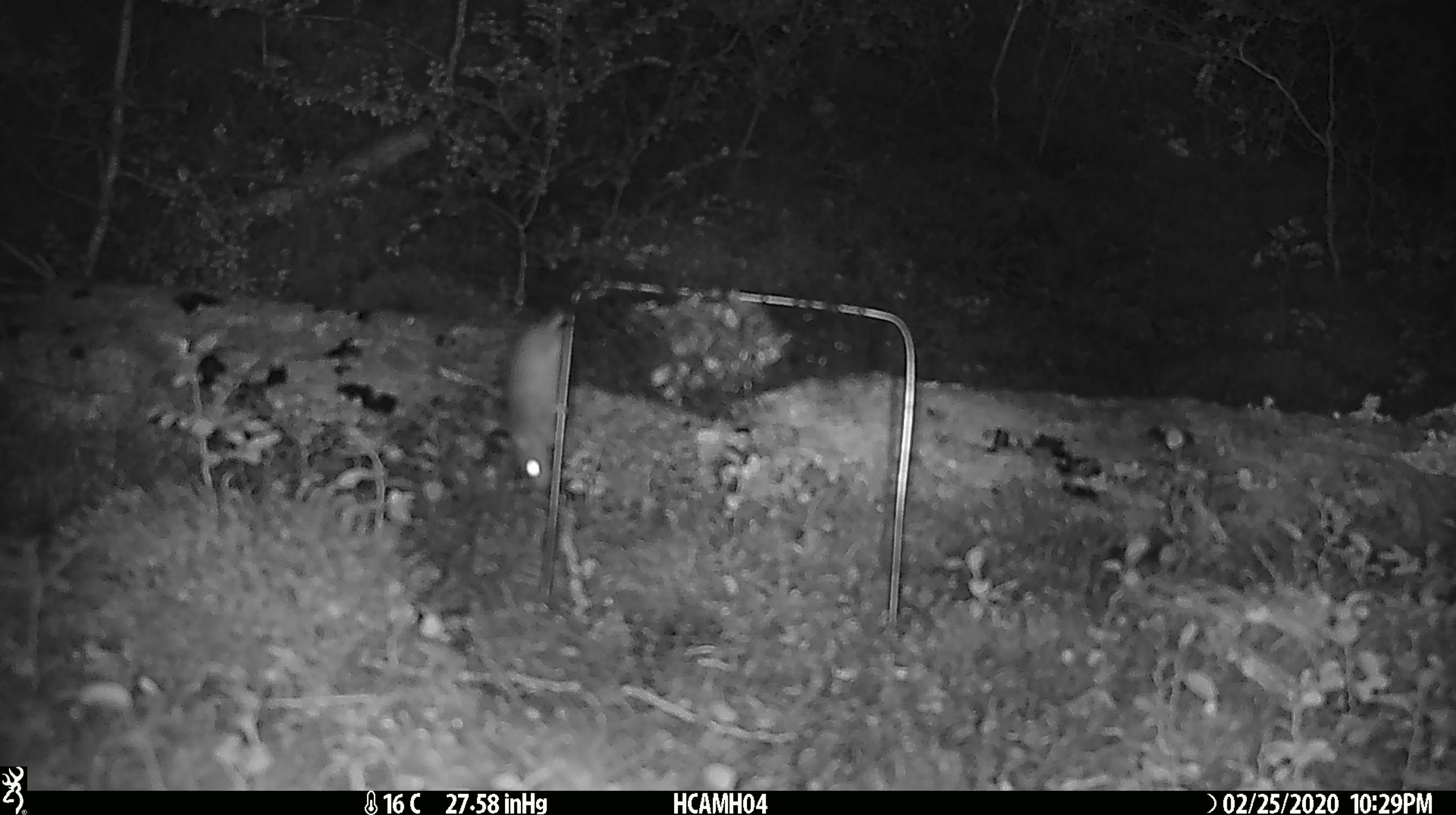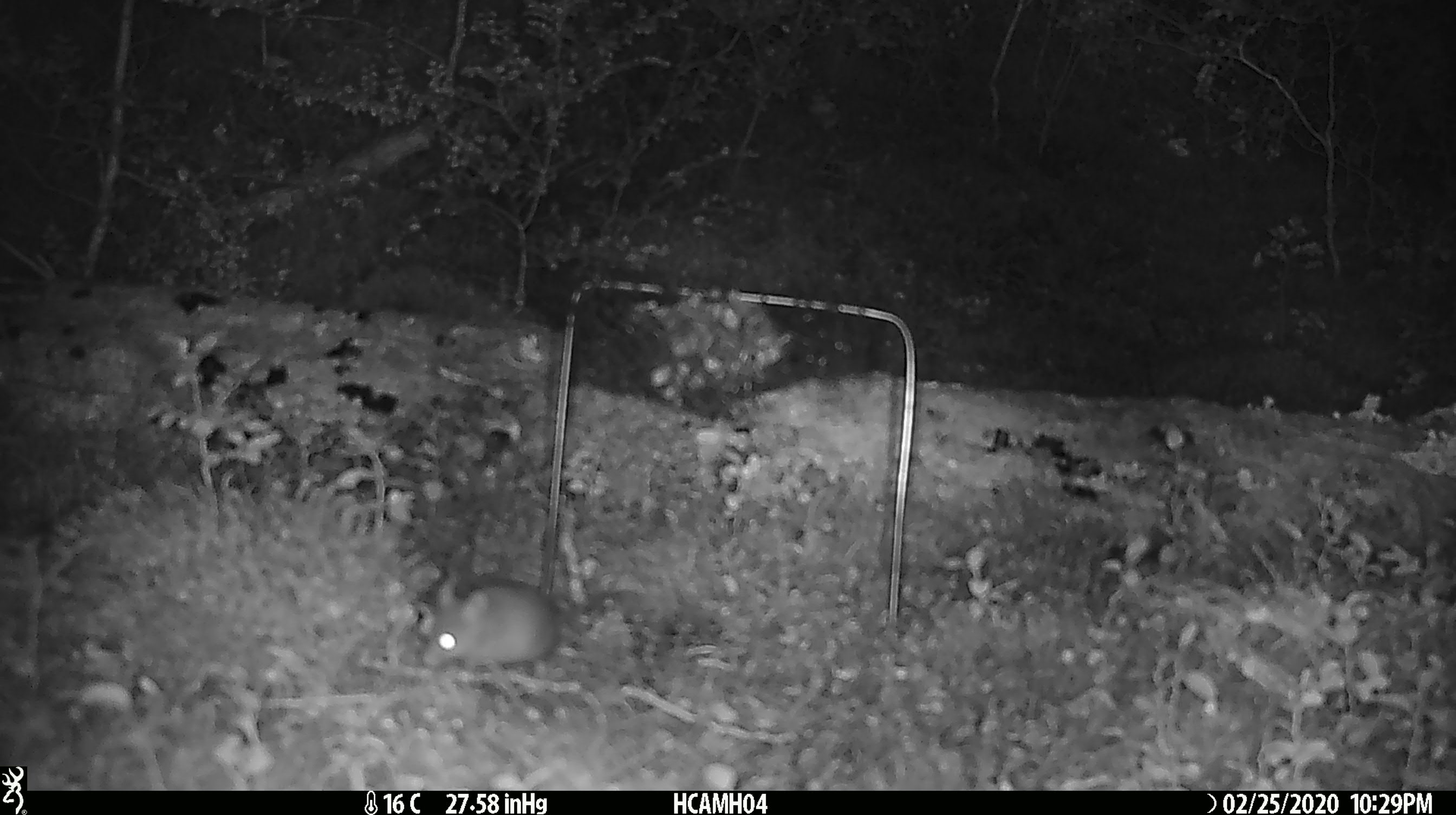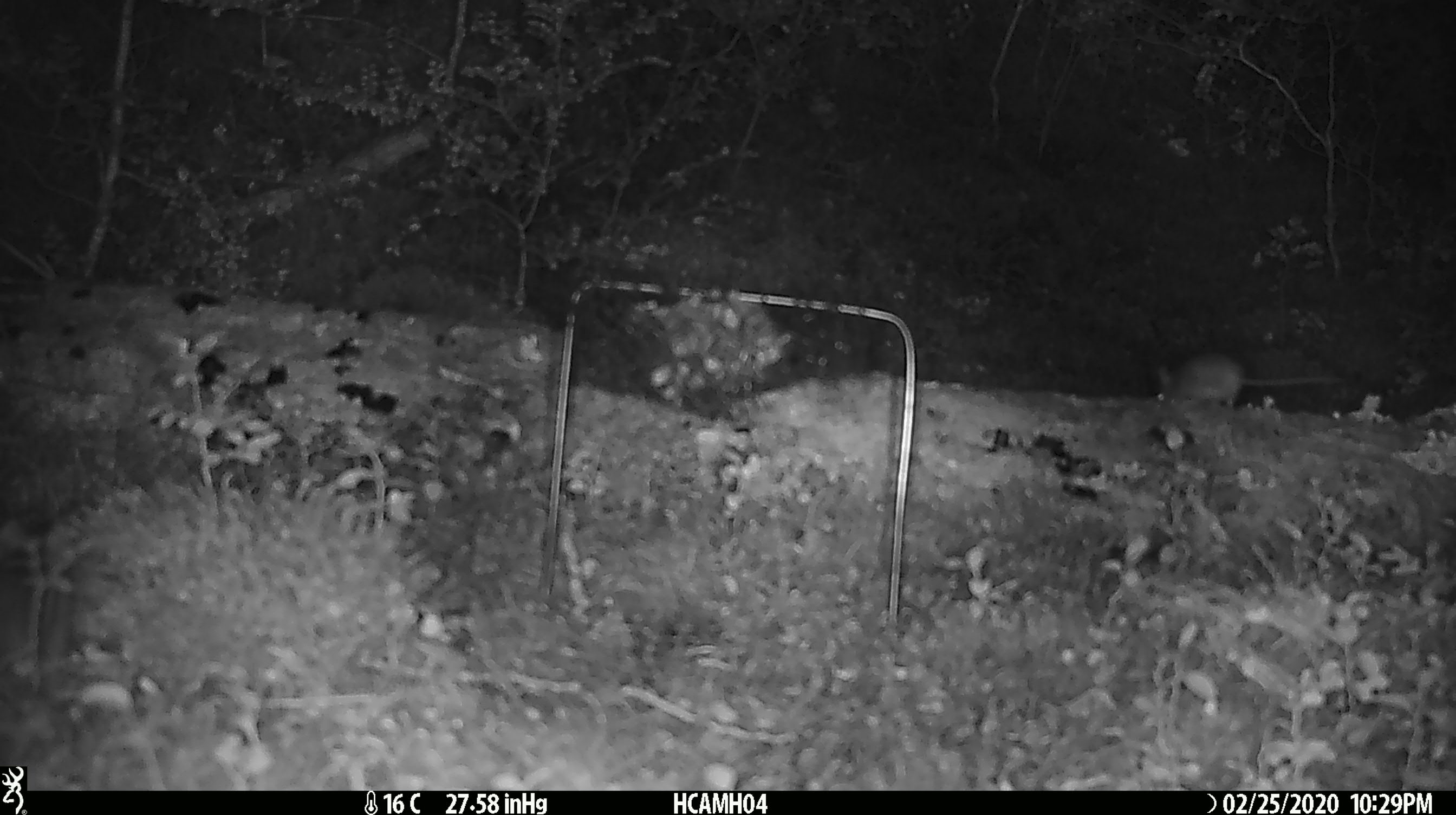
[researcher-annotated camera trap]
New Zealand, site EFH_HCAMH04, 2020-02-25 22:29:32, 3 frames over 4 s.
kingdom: Animalia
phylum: Chordata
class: Mammalia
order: Rodentia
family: Muridae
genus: Mus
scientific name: Mus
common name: mouse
Mouse (Mus).